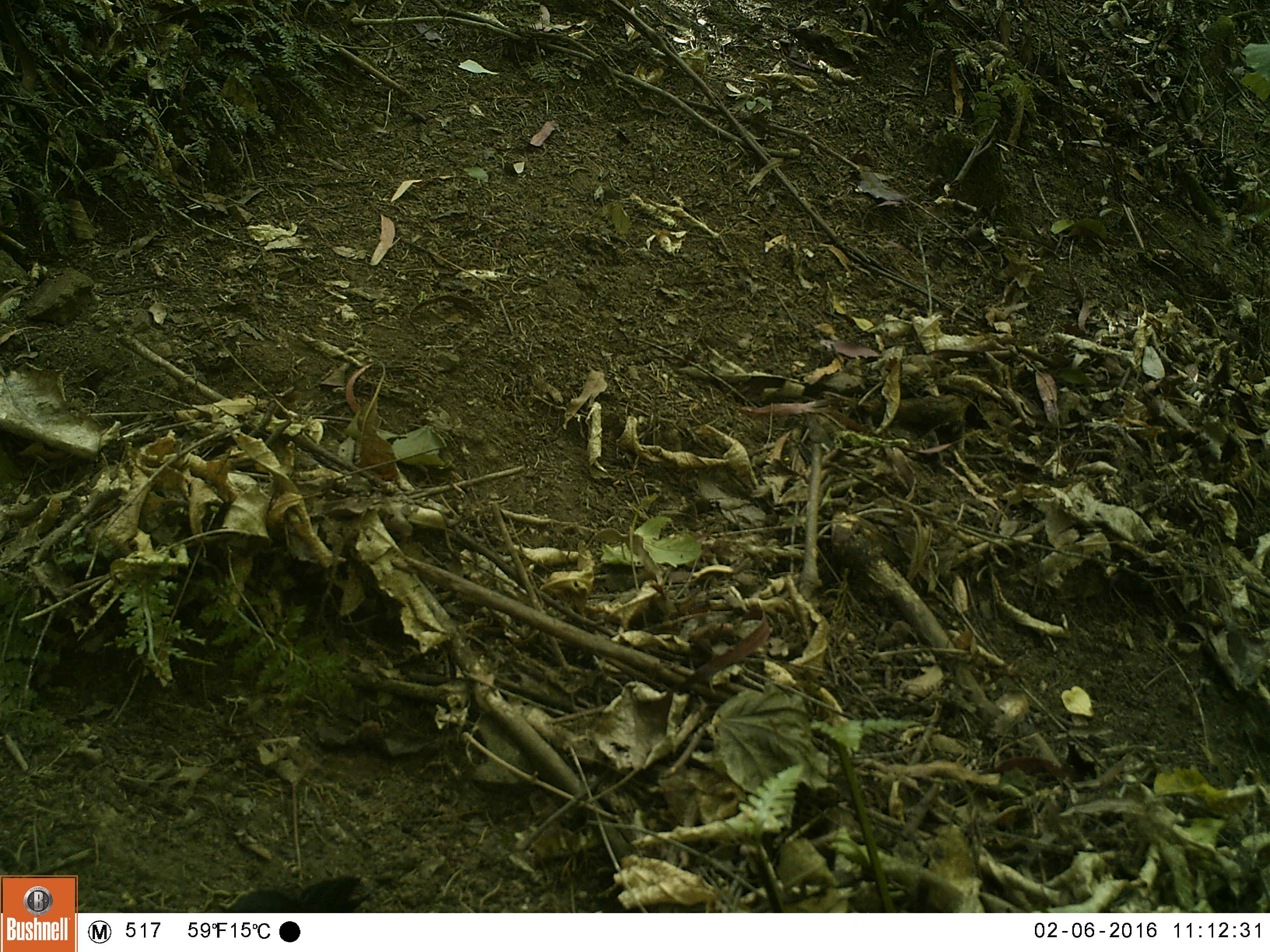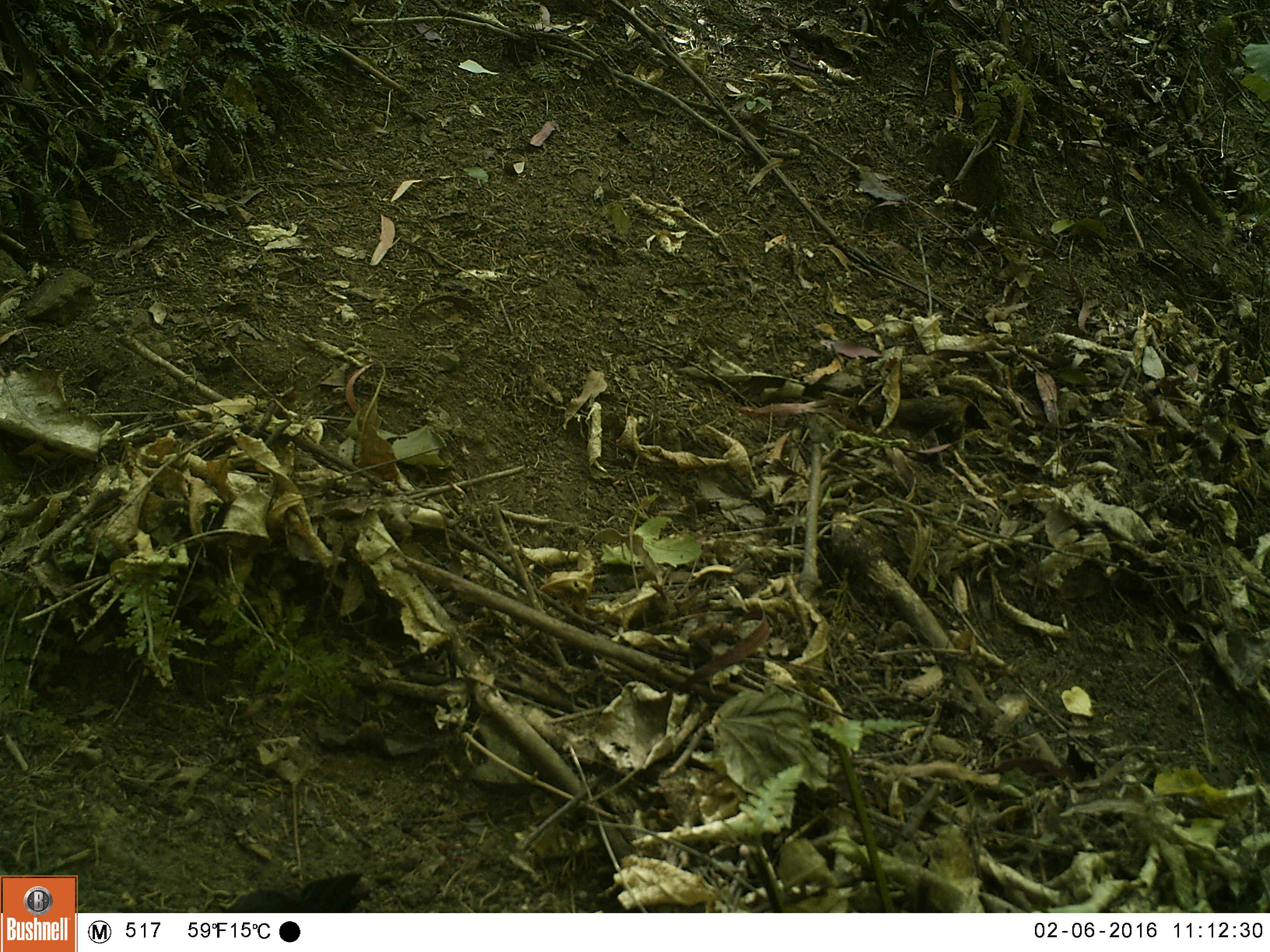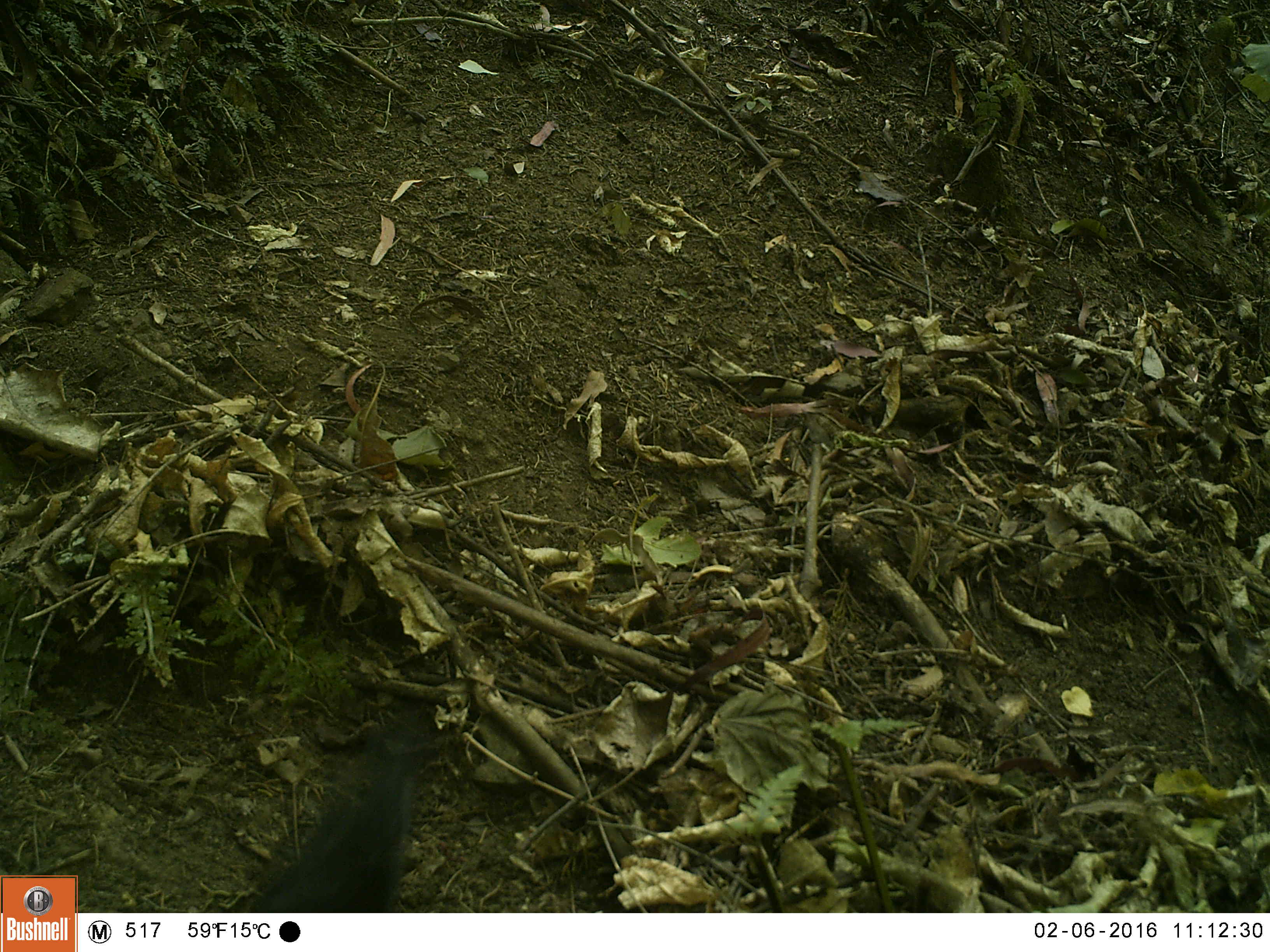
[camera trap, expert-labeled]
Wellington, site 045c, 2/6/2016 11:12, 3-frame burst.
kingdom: Animalia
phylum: Chordata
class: Aves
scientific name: Aves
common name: bird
Bird (Aves).